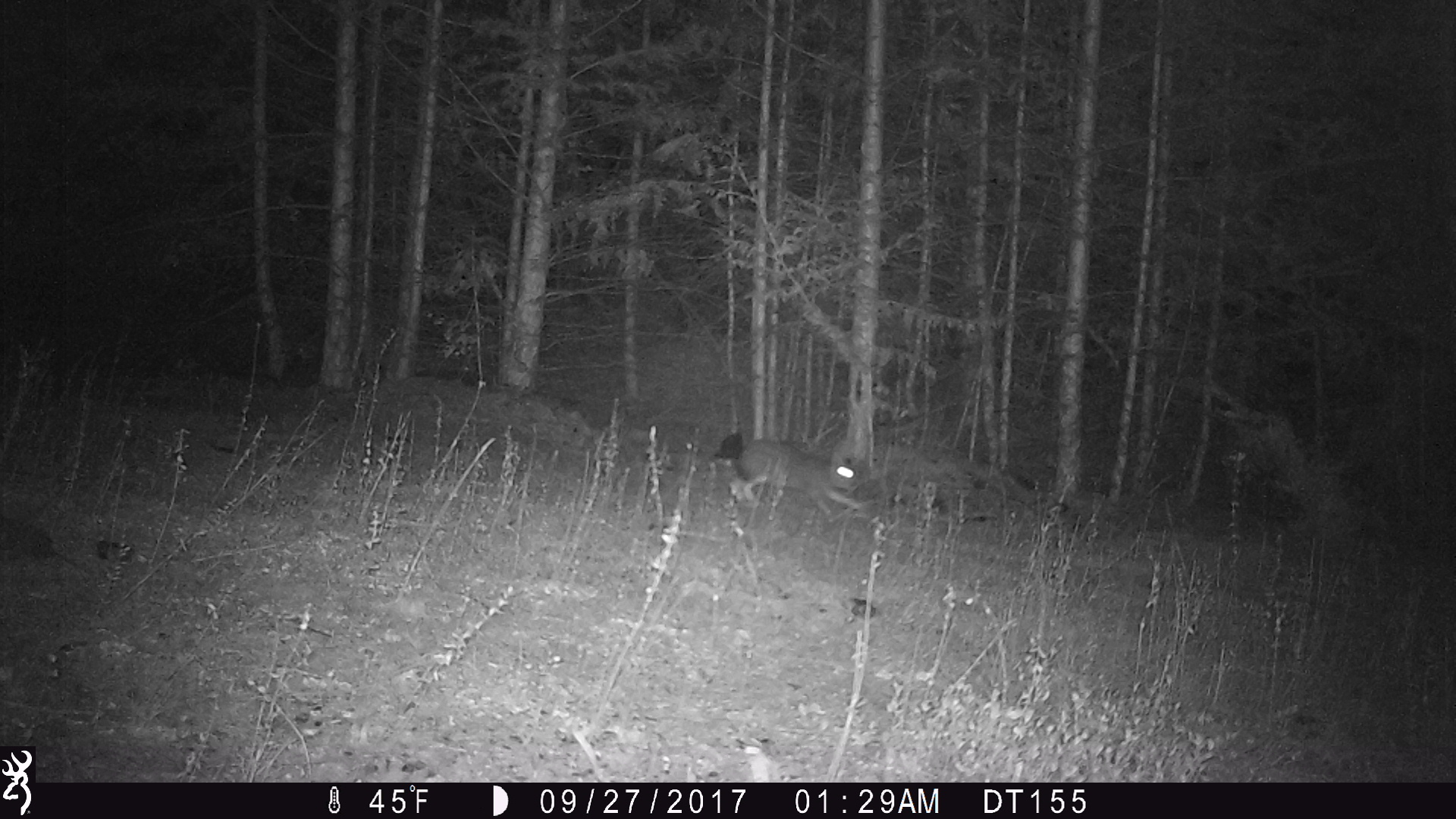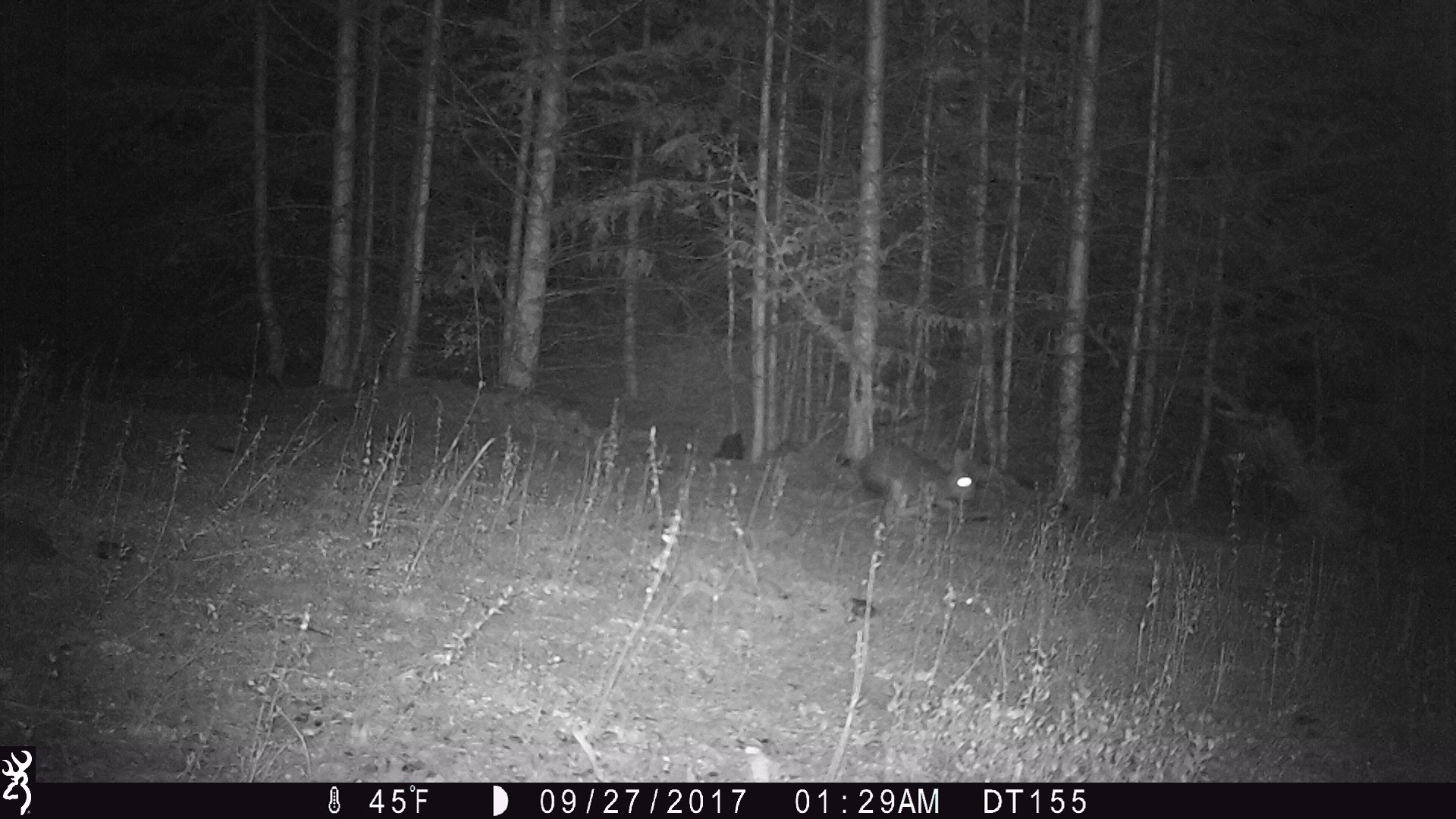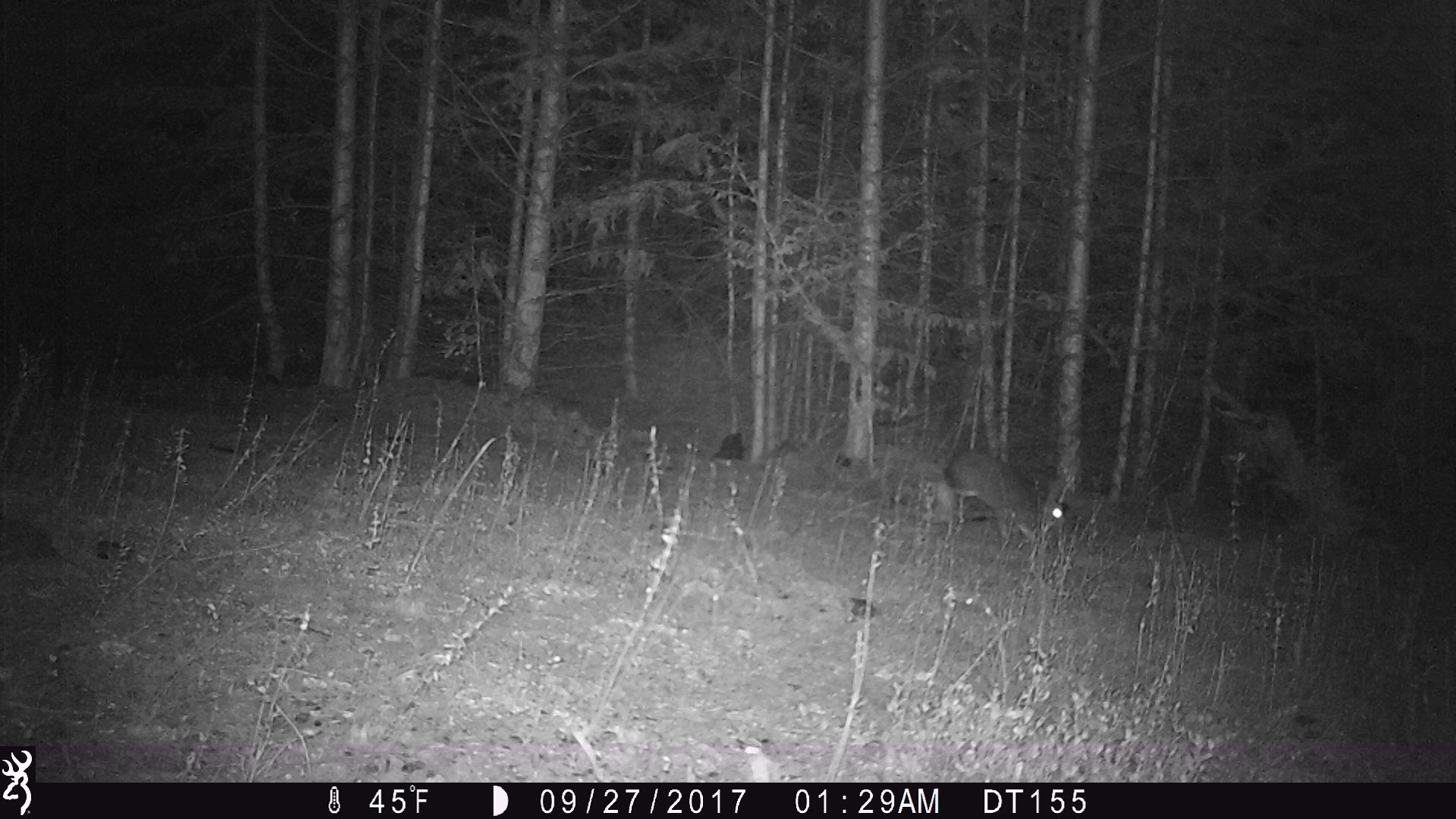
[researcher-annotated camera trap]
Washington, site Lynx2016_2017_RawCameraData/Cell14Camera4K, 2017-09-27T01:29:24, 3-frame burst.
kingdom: Animalia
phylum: Chordata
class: Mammalia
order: Lagomorpha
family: Leporidae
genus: Lepus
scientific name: Lepus americanus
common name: snowshoe hare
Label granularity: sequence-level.